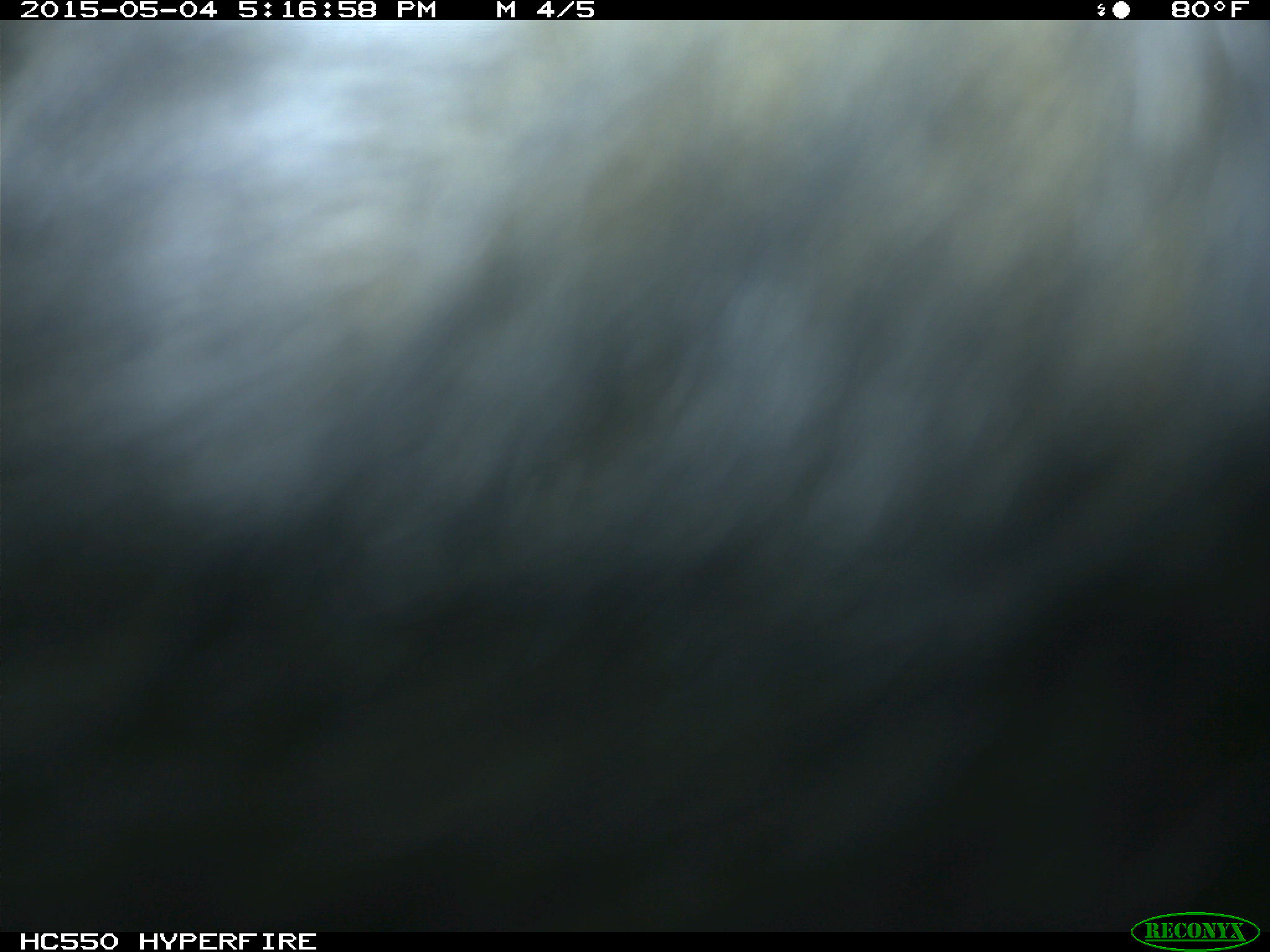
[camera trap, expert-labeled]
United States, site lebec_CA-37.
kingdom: Animalia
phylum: Chordata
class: Mammalia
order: Artiodactyla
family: Bovidae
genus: Bos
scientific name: Bos taurus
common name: domestic cow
Bos taurus (domestic cow).